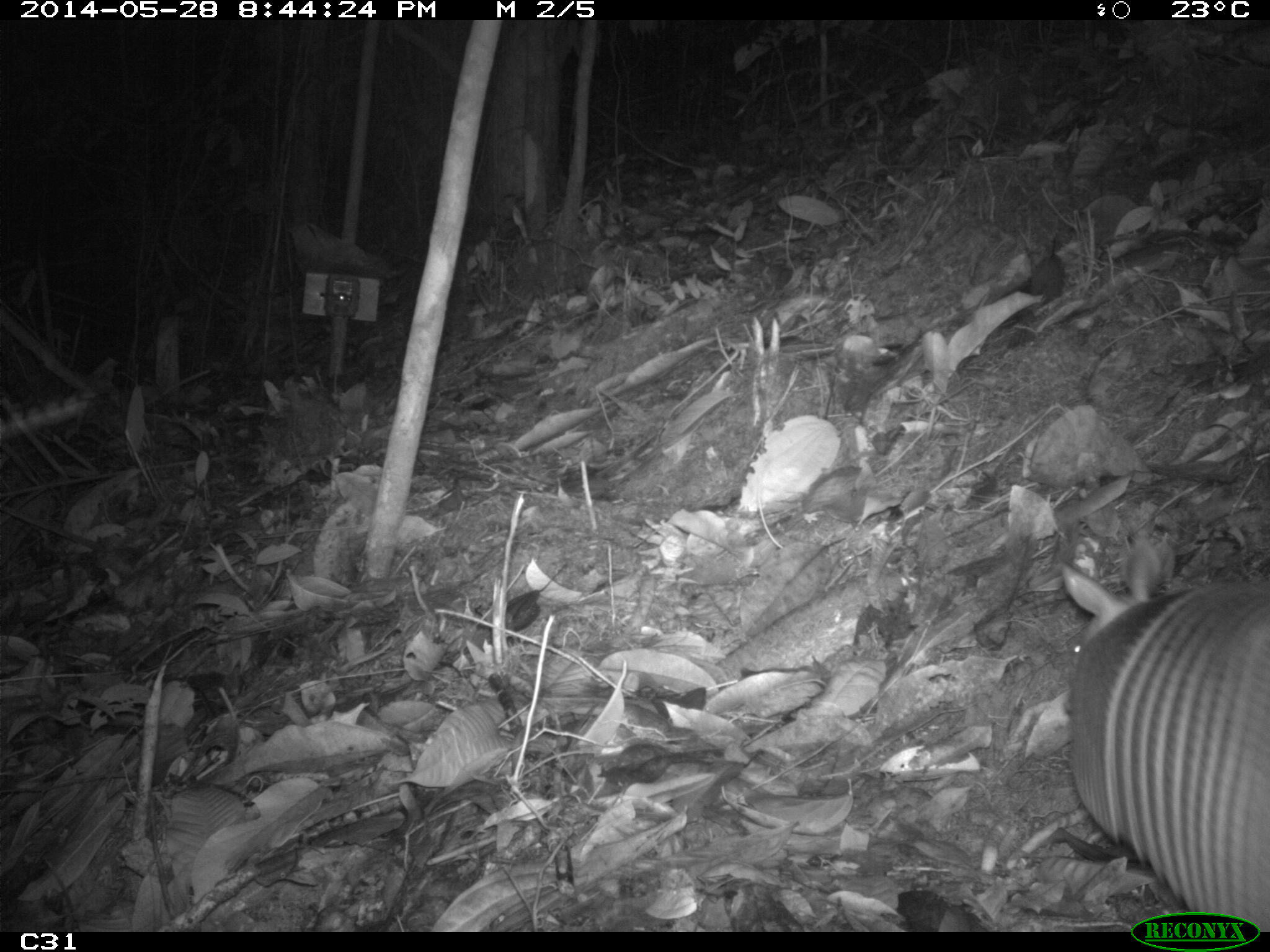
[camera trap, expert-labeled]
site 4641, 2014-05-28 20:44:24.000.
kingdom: Animalia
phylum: Chordata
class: Mammalia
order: Cingulata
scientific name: Cingulata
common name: armadillo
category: unknown armadillo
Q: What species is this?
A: Unknown armadillo (armadillo) (Cingulata).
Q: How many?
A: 1.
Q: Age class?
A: Adult.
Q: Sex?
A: Male.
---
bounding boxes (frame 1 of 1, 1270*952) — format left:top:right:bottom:
unknown armadillo: 1057:544:1270:932